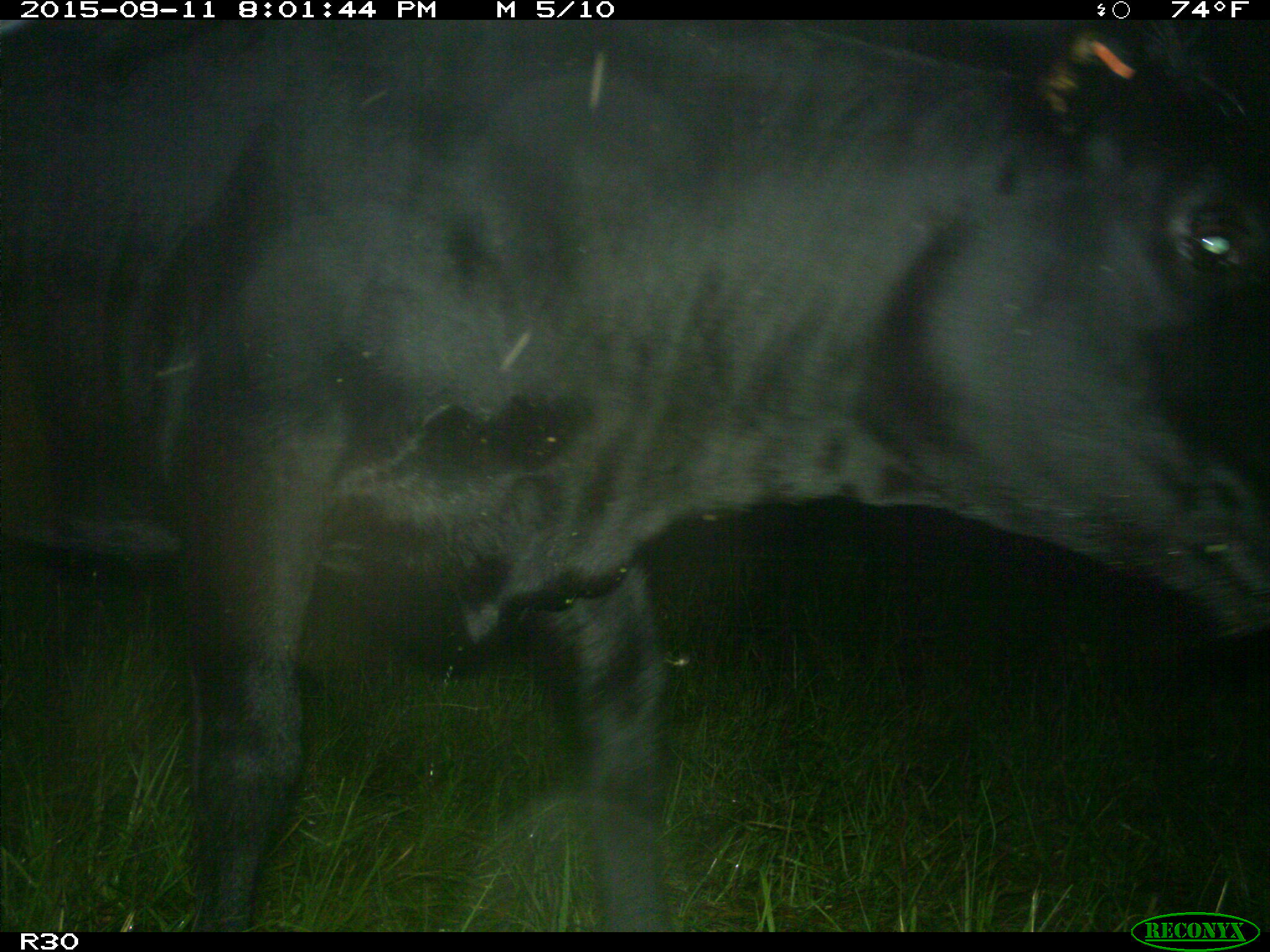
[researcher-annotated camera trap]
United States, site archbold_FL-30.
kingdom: Animalia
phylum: Chordata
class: Mammalia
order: Artiodactyla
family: Bovidae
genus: Bos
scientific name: Bos taurus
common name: domestic cow